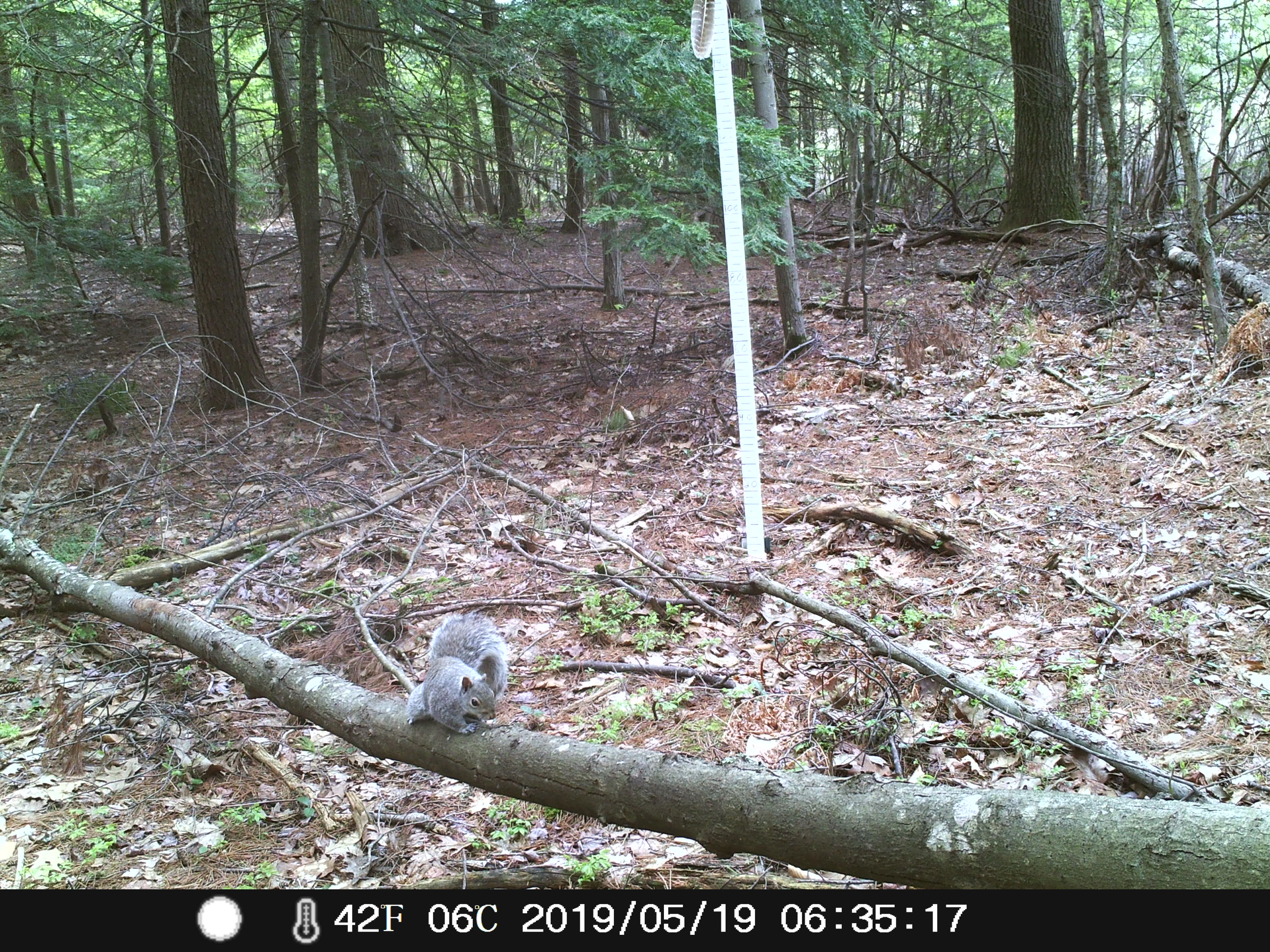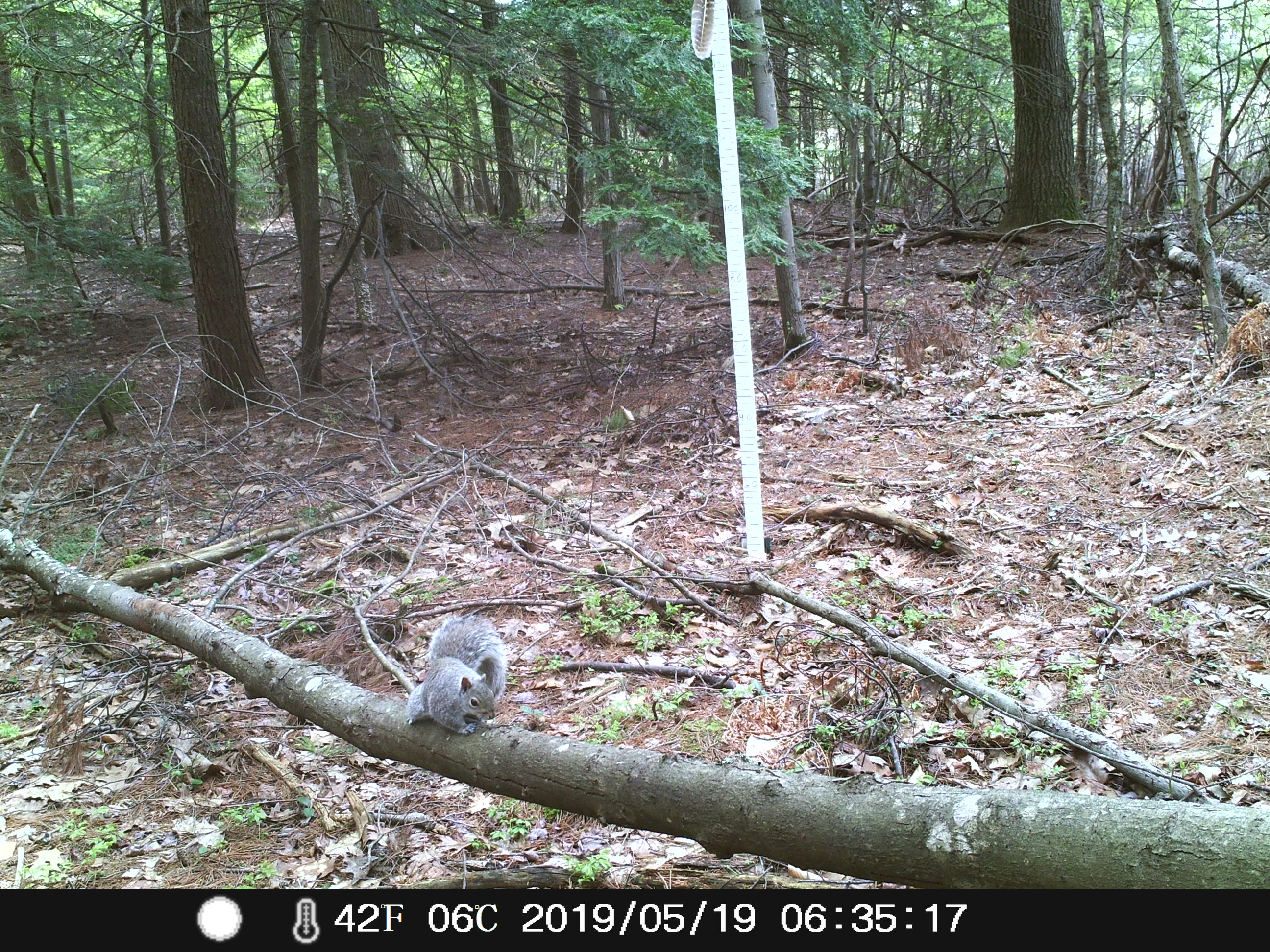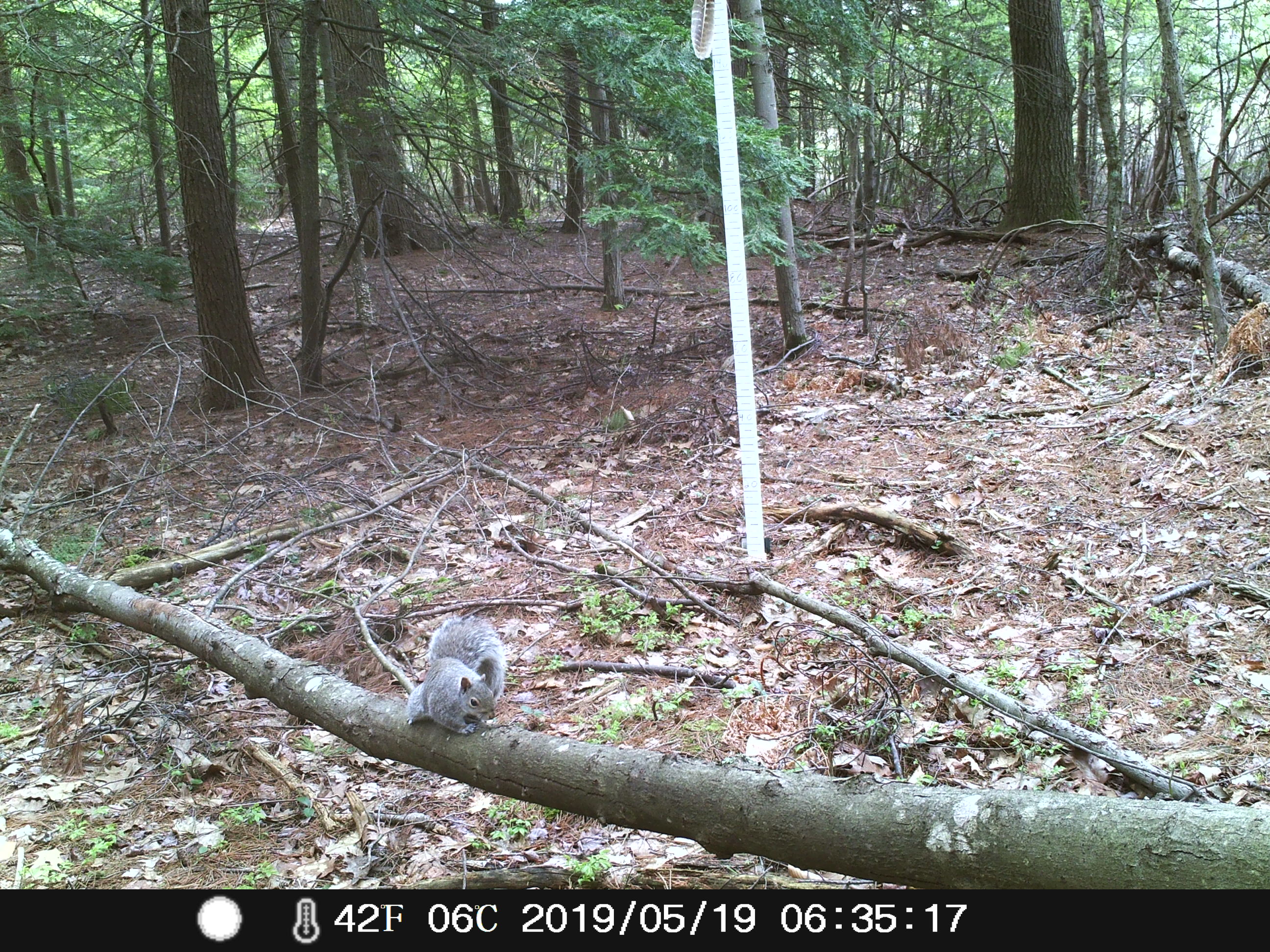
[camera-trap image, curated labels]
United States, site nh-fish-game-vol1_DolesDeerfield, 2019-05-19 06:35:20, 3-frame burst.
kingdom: Animalia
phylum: Chordata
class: Mammalia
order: Rodentia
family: Sciuridae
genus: Sciurus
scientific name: Sciurus carolinensis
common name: gray squirrel